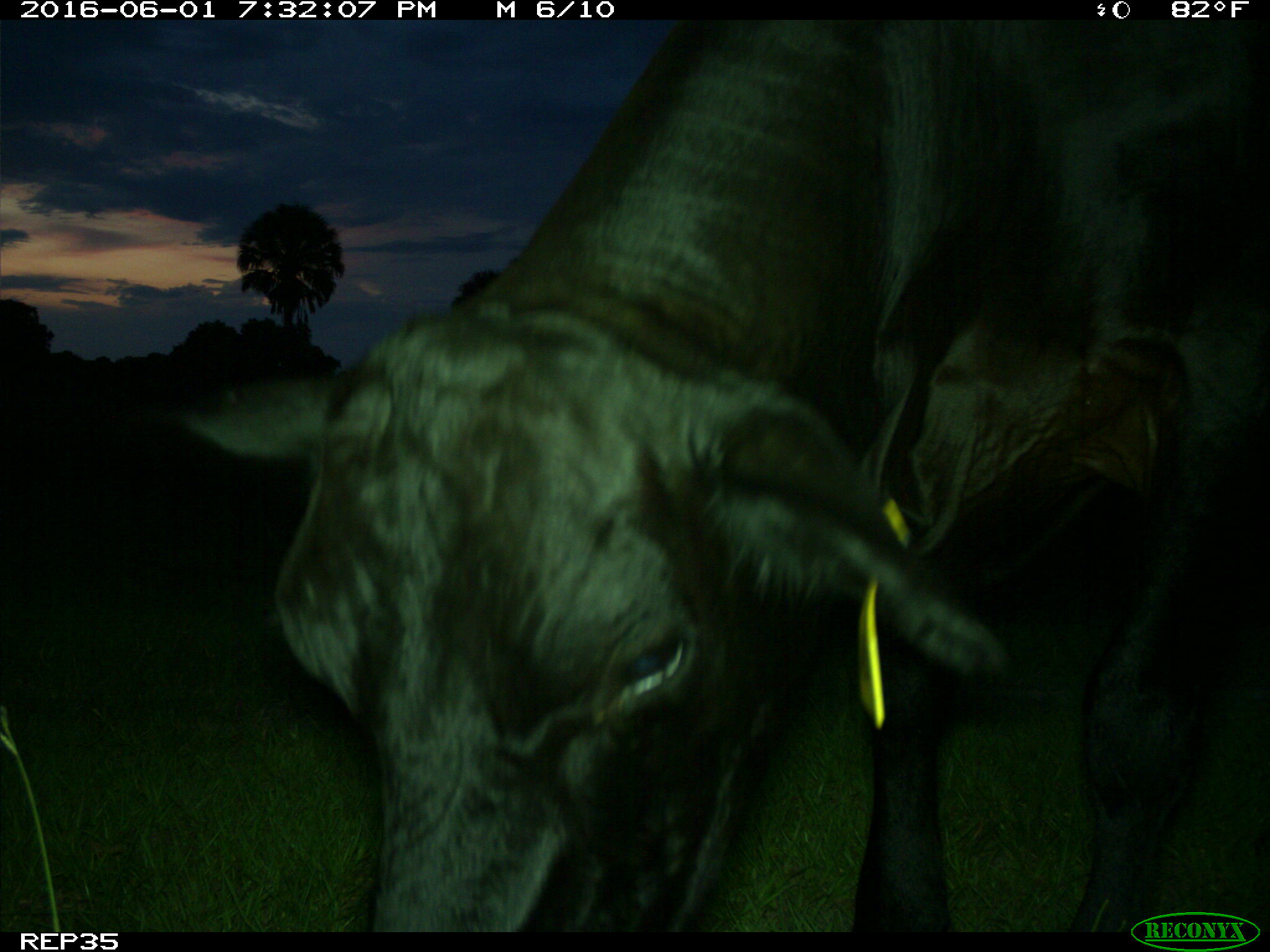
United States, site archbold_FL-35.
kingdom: Animalia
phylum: Chordata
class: Mammalia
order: Artiodactyla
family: Bovidae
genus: Bos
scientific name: Bos taurus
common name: domestic cow